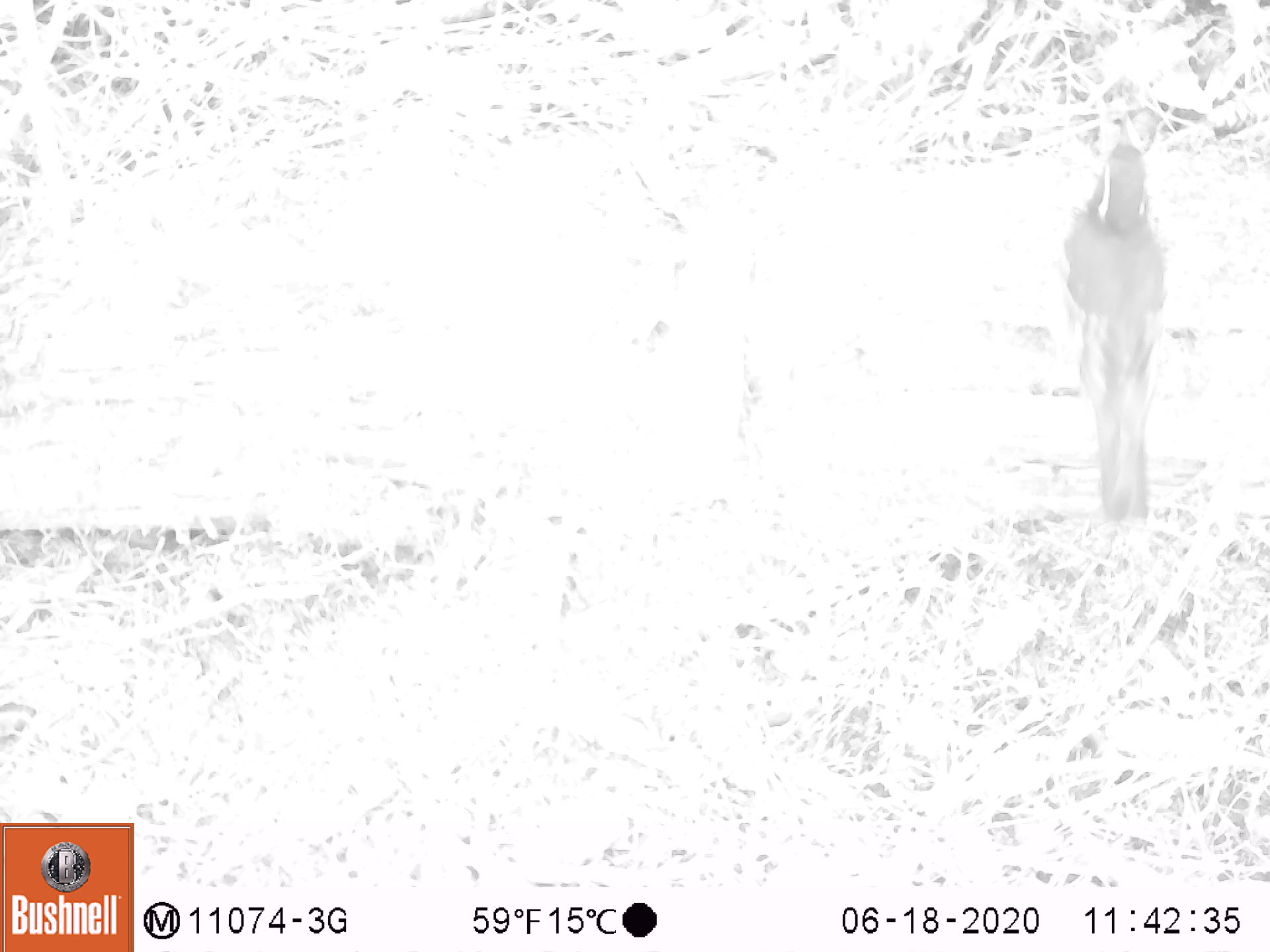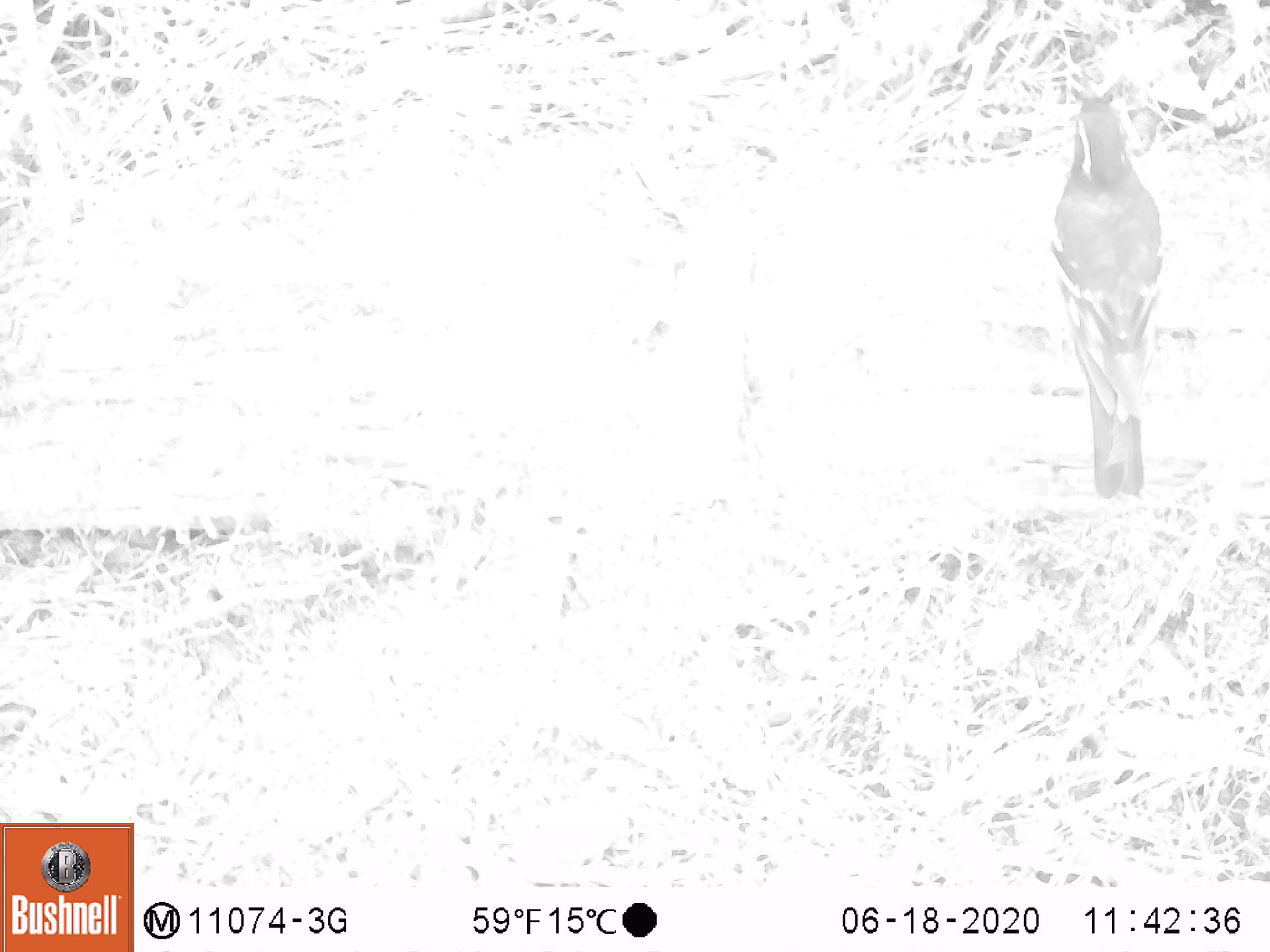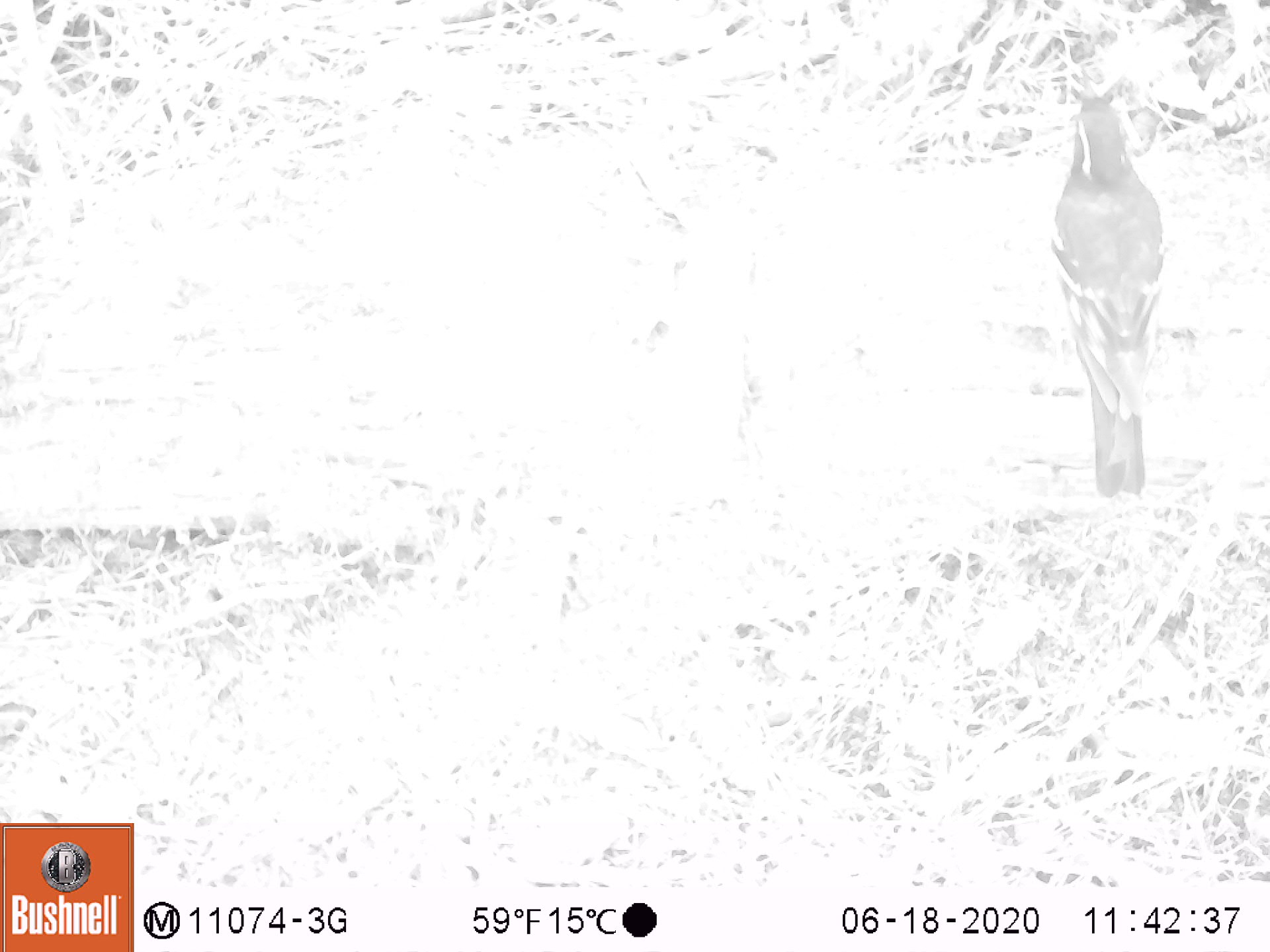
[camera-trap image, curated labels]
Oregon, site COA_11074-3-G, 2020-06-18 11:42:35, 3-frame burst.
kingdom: Animalia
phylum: Chordata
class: Aves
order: Passeriformes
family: Turdidae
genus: Ixoreus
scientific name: Ixoreus naevius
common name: varied thrush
Varied thrush (Ixoreus naevius).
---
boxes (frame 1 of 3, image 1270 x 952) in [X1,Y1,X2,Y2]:
varied thrush: [1057,143,1172,519]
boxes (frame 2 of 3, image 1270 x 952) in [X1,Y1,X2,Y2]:
varied thrush: [1048,87,1166,495]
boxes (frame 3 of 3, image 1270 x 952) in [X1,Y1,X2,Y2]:
varied thrush: [1048,87,1171,493]